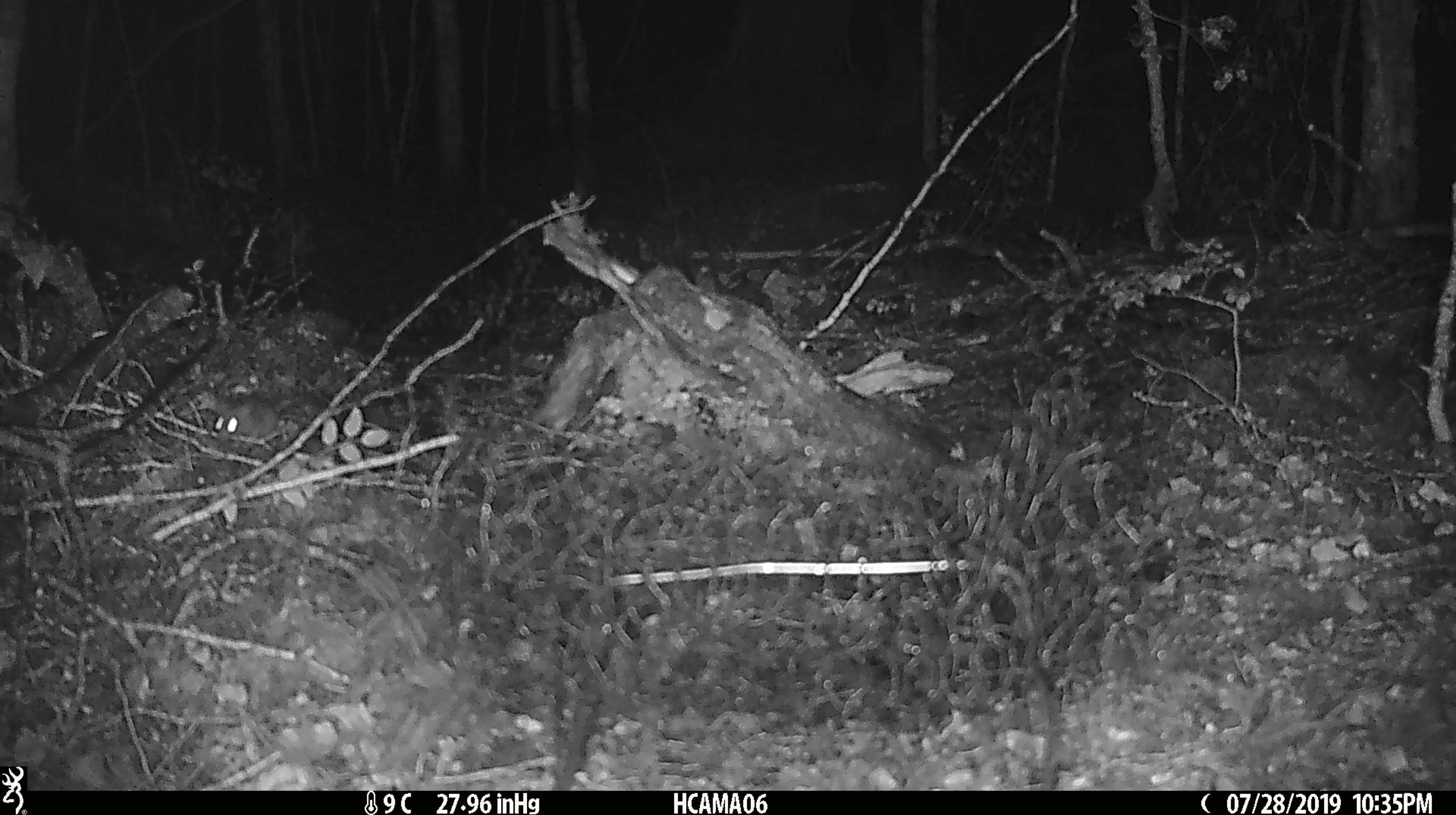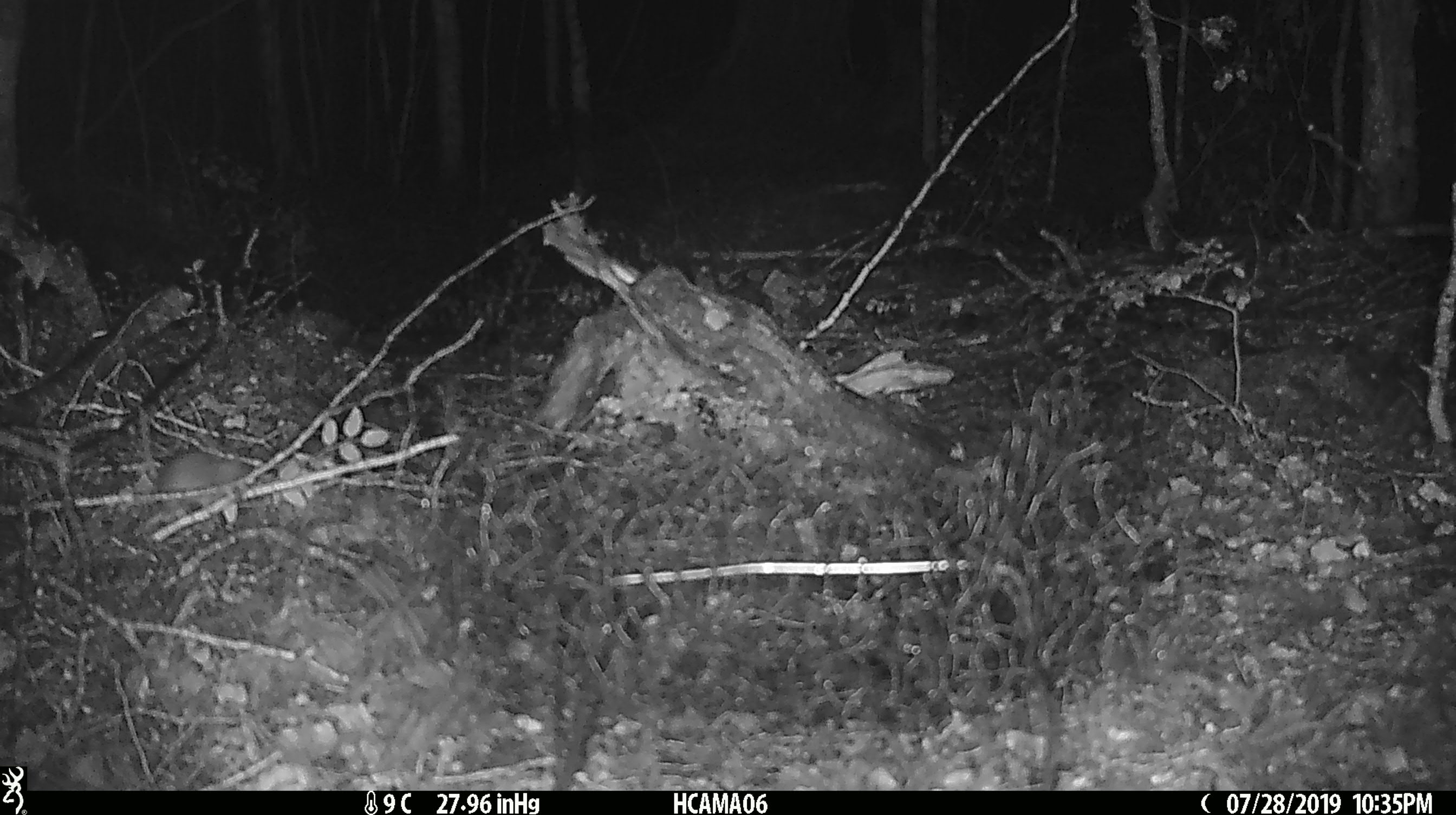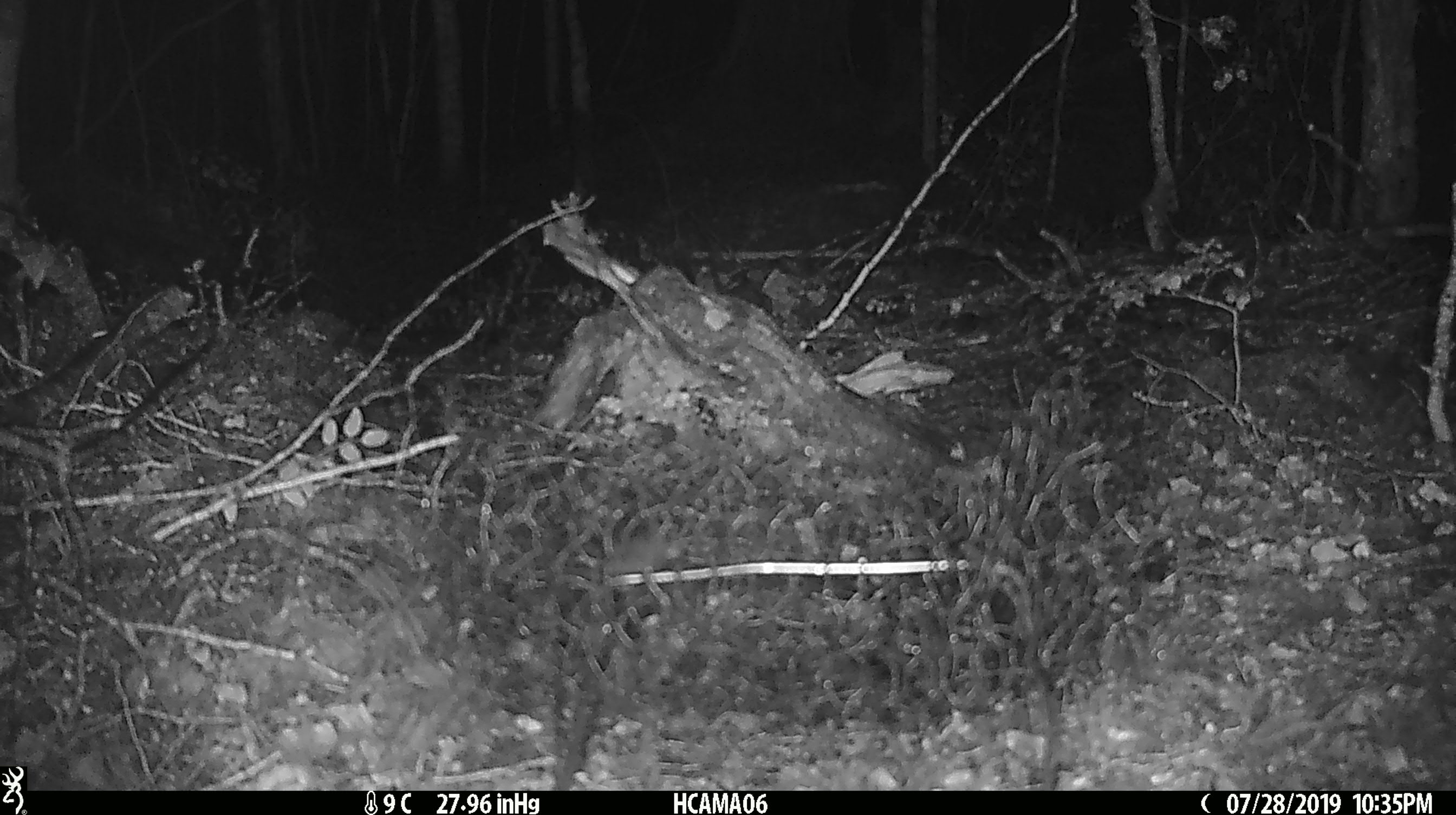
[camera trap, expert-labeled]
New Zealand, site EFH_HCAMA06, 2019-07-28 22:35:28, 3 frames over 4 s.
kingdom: Animalia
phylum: Chordata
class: Mammalia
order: Rodentia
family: Muridae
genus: Mus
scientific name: Mus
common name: mouse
Mouse (Mus).